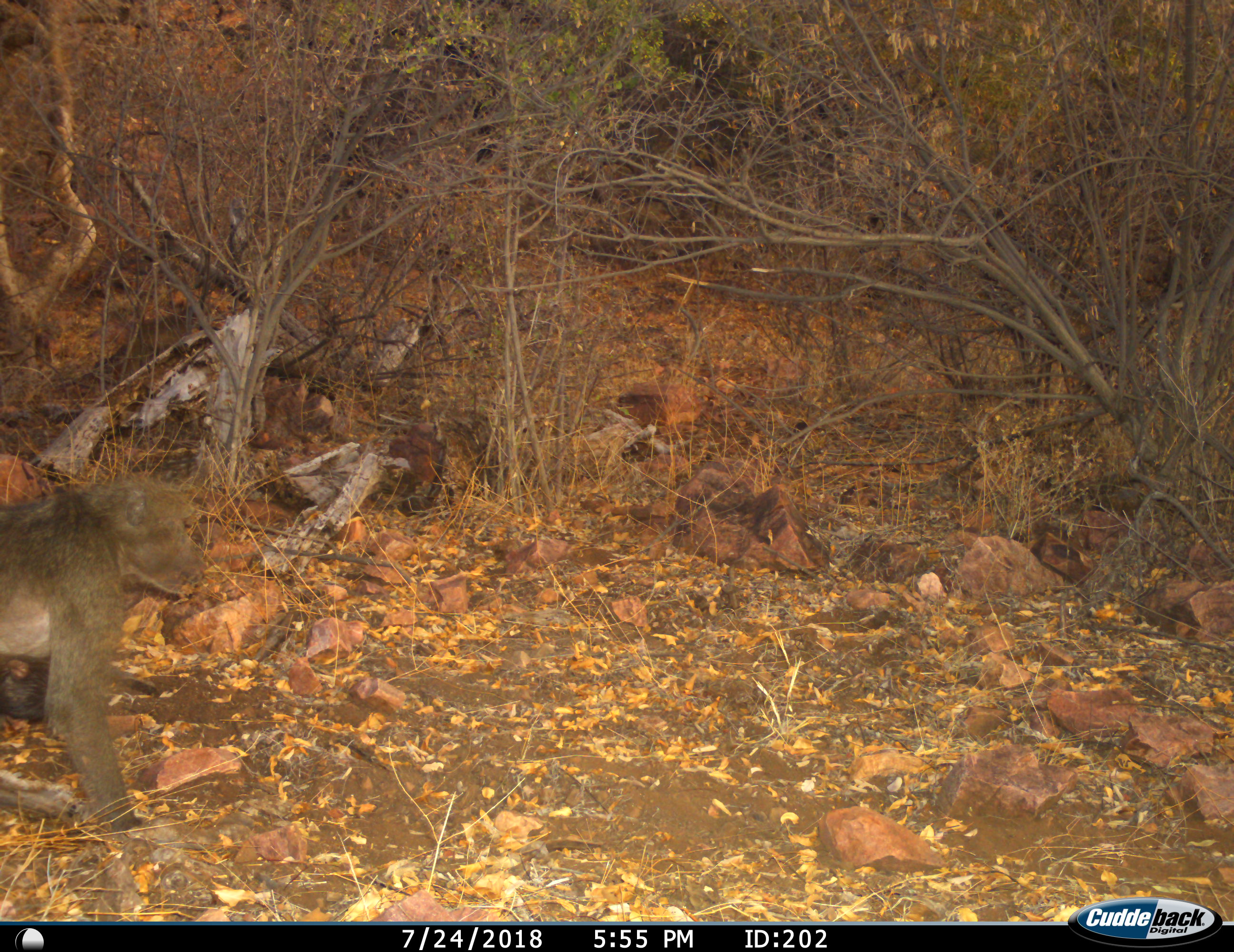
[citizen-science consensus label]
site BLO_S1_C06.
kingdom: Animalia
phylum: Chordata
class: Mammalia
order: Primates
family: Cercopithecidae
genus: Papio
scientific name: Papio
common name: baboon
Baboon (Papio), count 1. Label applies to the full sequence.